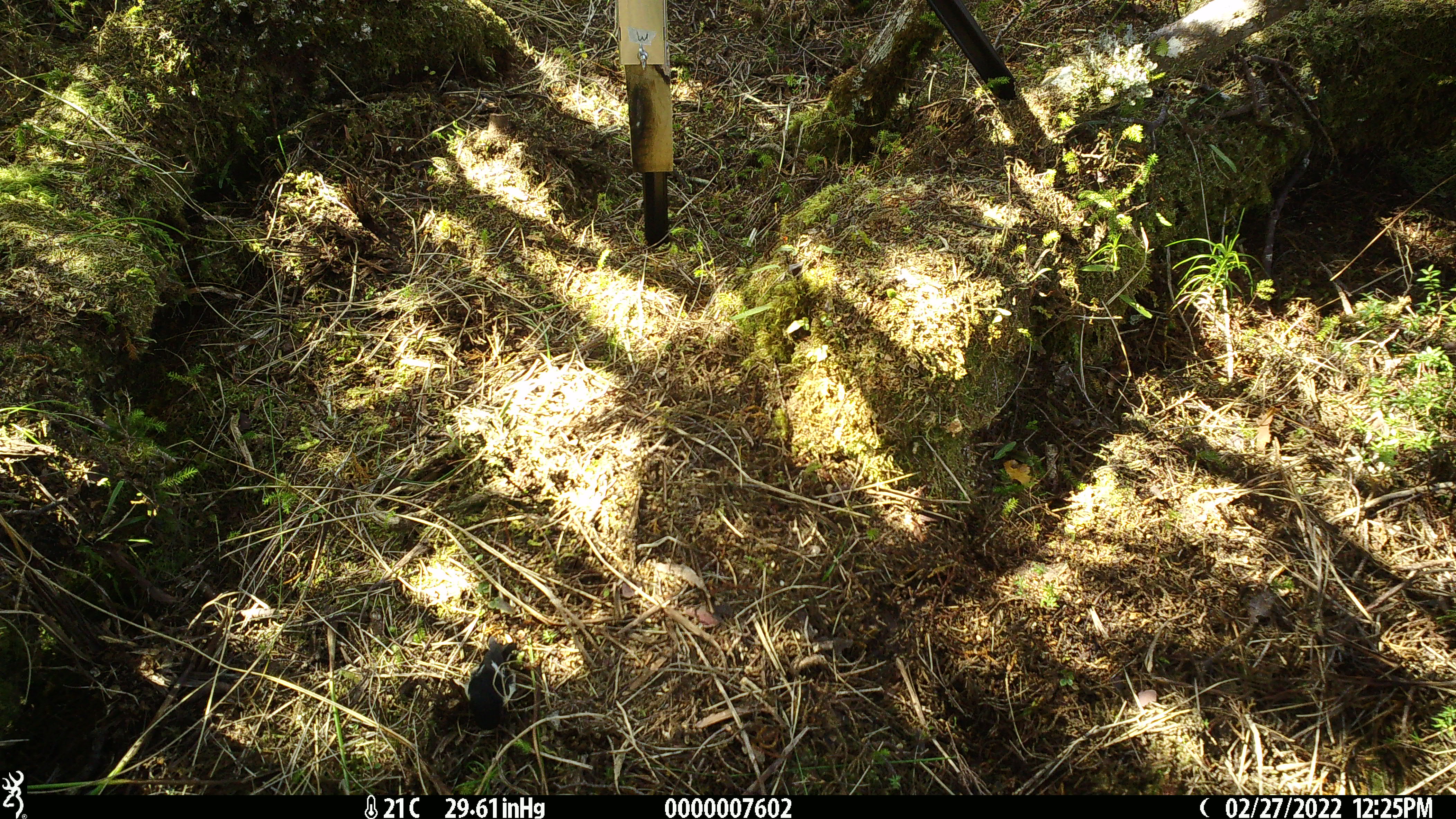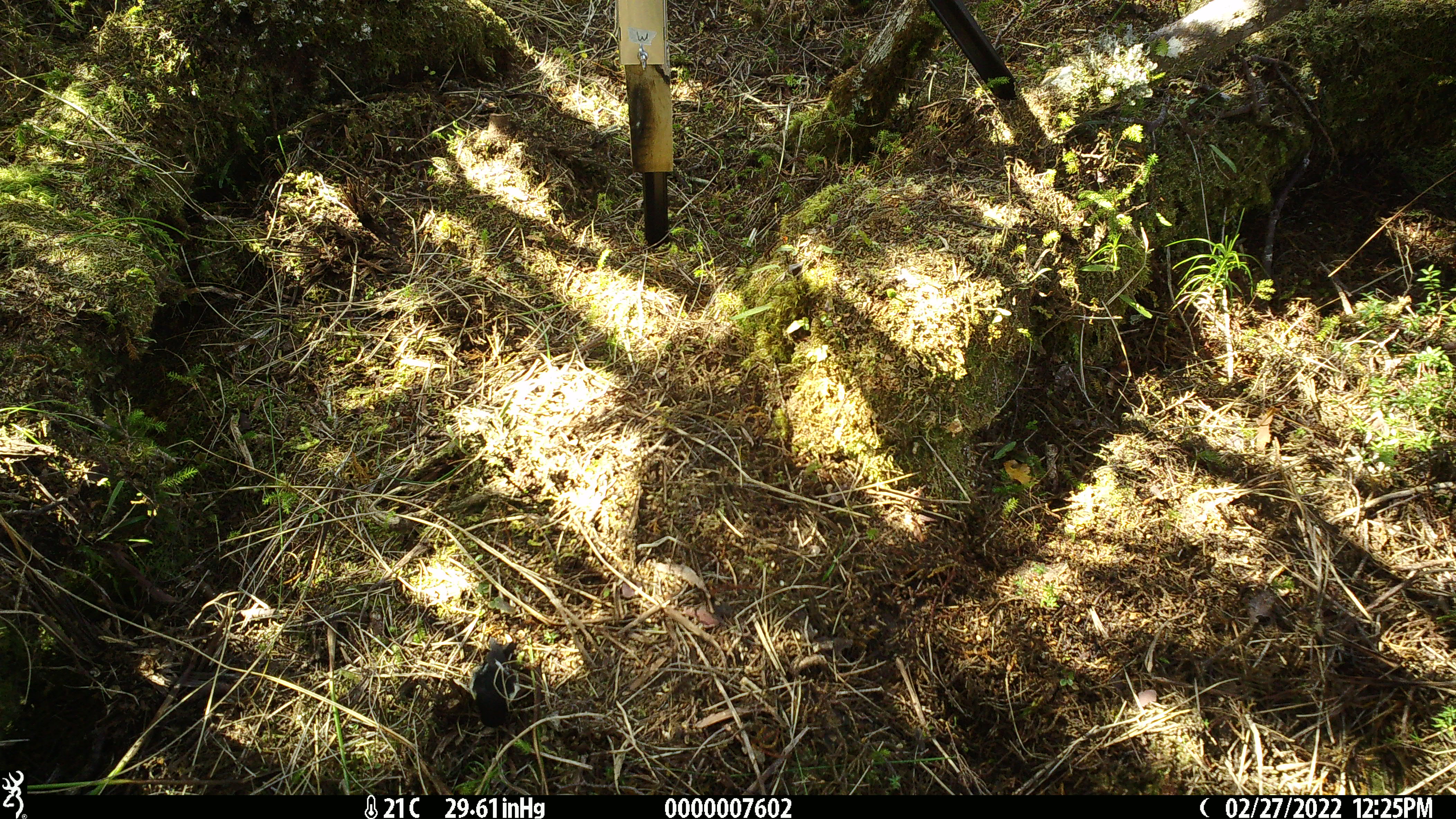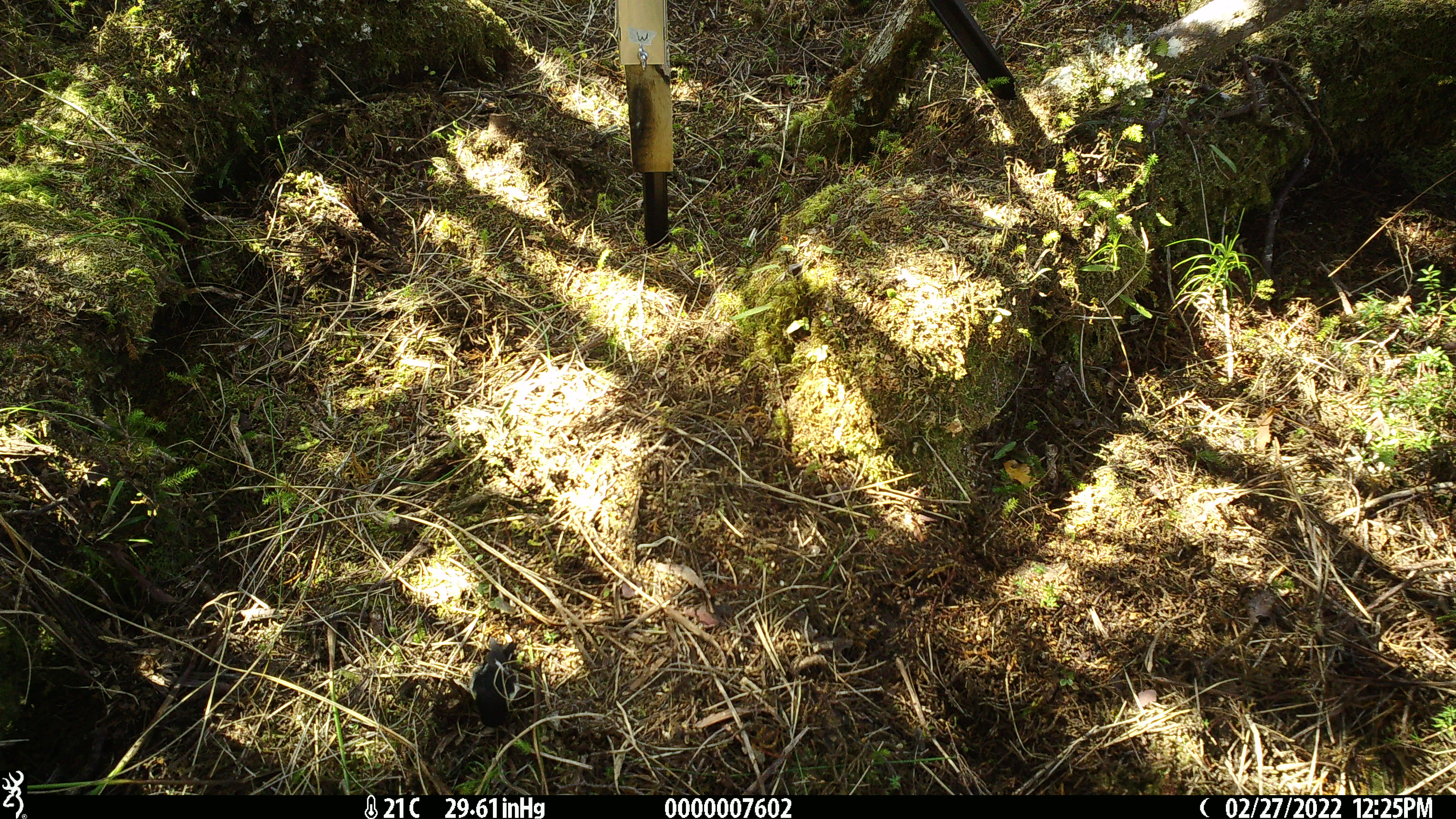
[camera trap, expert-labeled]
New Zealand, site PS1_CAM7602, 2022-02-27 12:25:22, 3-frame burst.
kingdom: Animalia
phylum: Chordata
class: Aves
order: Passeriformes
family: Petroicidae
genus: Petroica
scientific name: Petroica macrocephala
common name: tomtit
Tomtit (Petroica macrocephala).